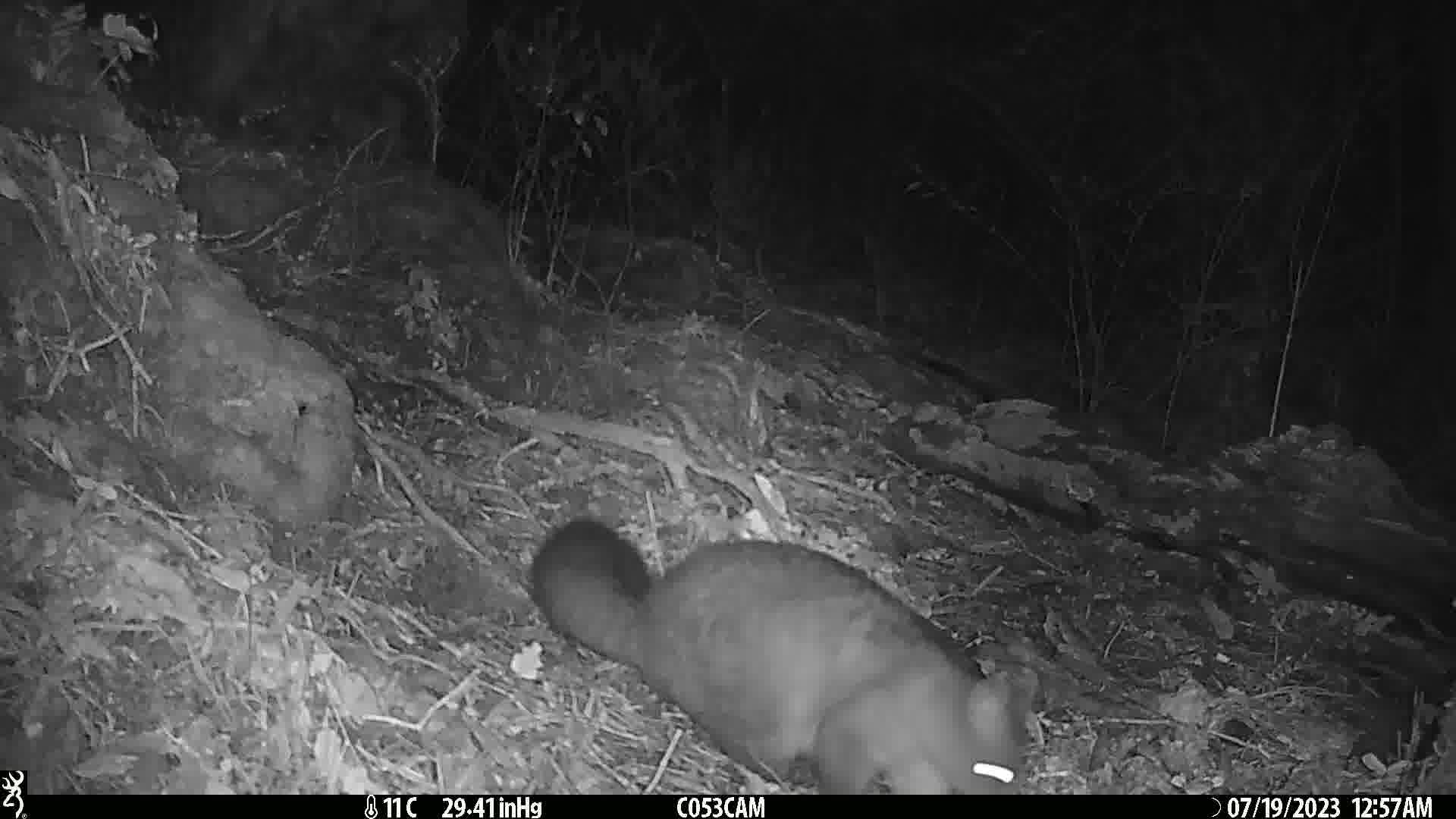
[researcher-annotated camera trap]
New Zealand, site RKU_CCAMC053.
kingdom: Animalia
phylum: Chordata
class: Mammalia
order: Diprotodontia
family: Phalangeridae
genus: Trichosurus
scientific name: Trichosurus vulpecula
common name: common brushtail possum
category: possum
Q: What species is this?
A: Possum (common brushtail possum) (Trichosurus vulpecula).